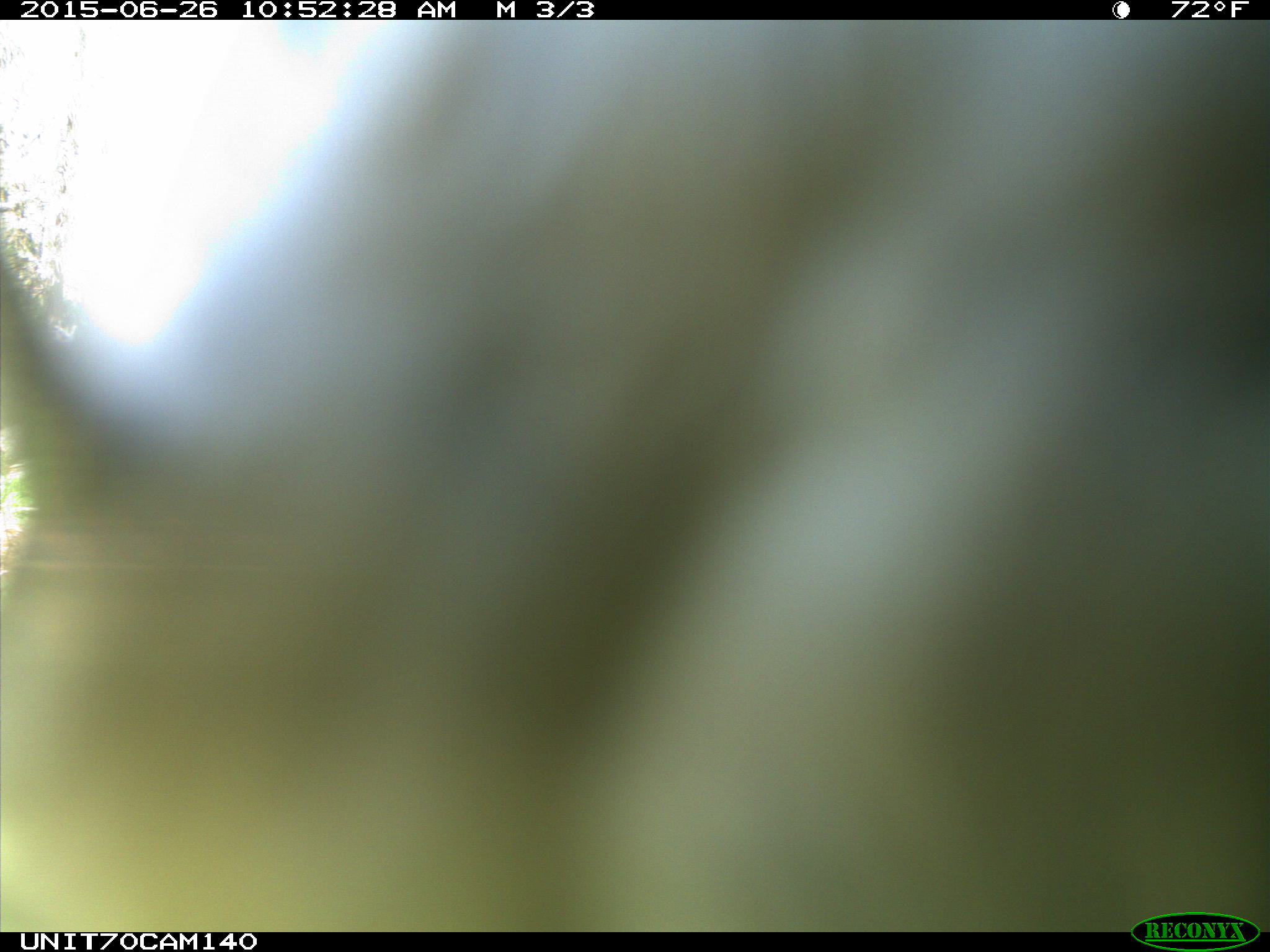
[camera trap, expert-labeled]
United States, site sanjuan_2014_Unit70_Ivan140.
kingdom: Animalia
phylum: Chordata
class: Aves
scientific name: Aves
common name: birds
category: unidentified bird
Unidentified bird (birds) (Aves).